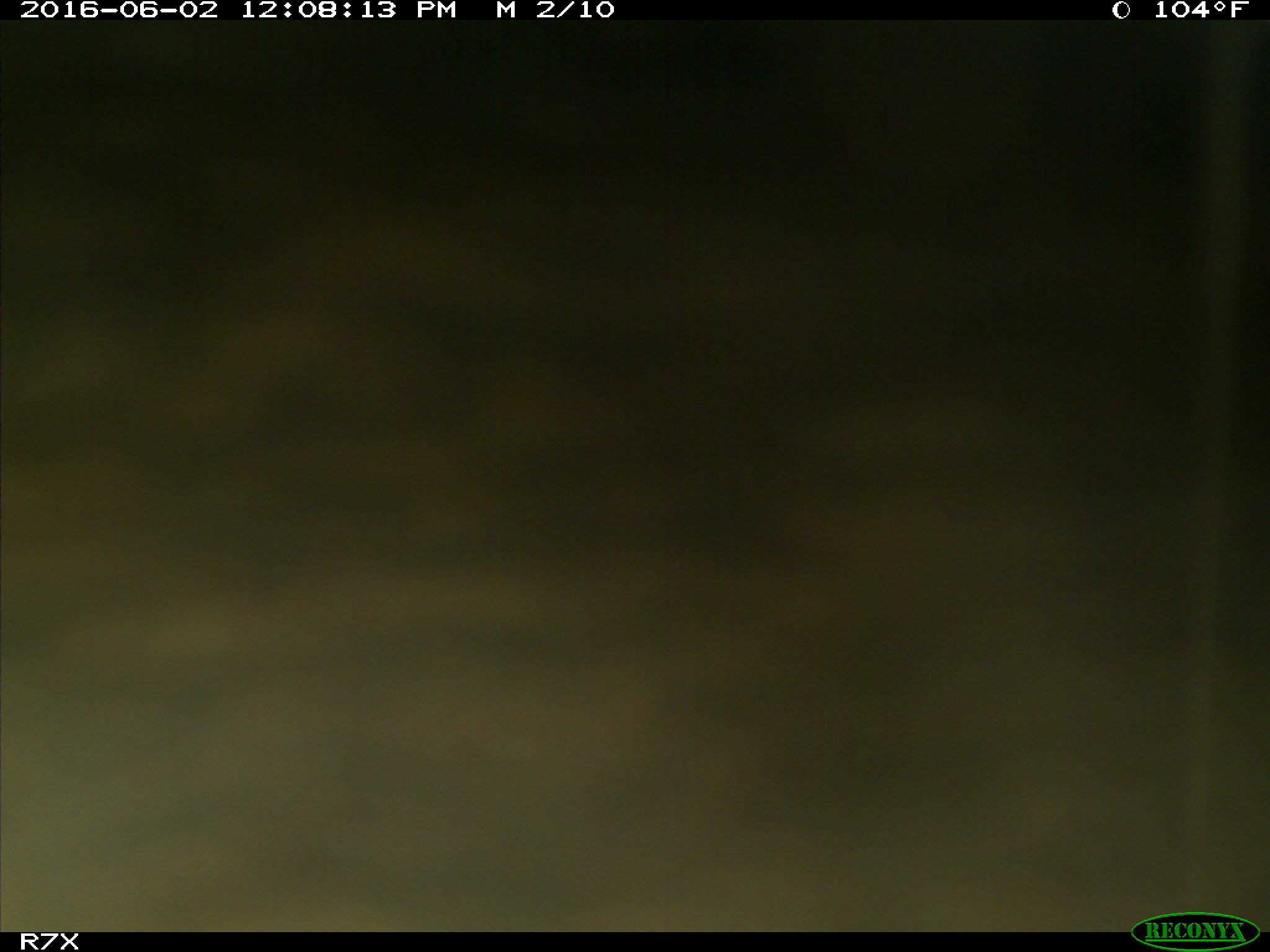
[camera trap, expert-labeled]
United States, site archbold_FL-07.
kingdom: Animalia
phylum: Chordata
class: Mammalia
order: Artiodactyla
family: Bovidae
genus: Bos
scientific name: Bos taurus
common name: domestic cow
Bos taurus (domestic cow).